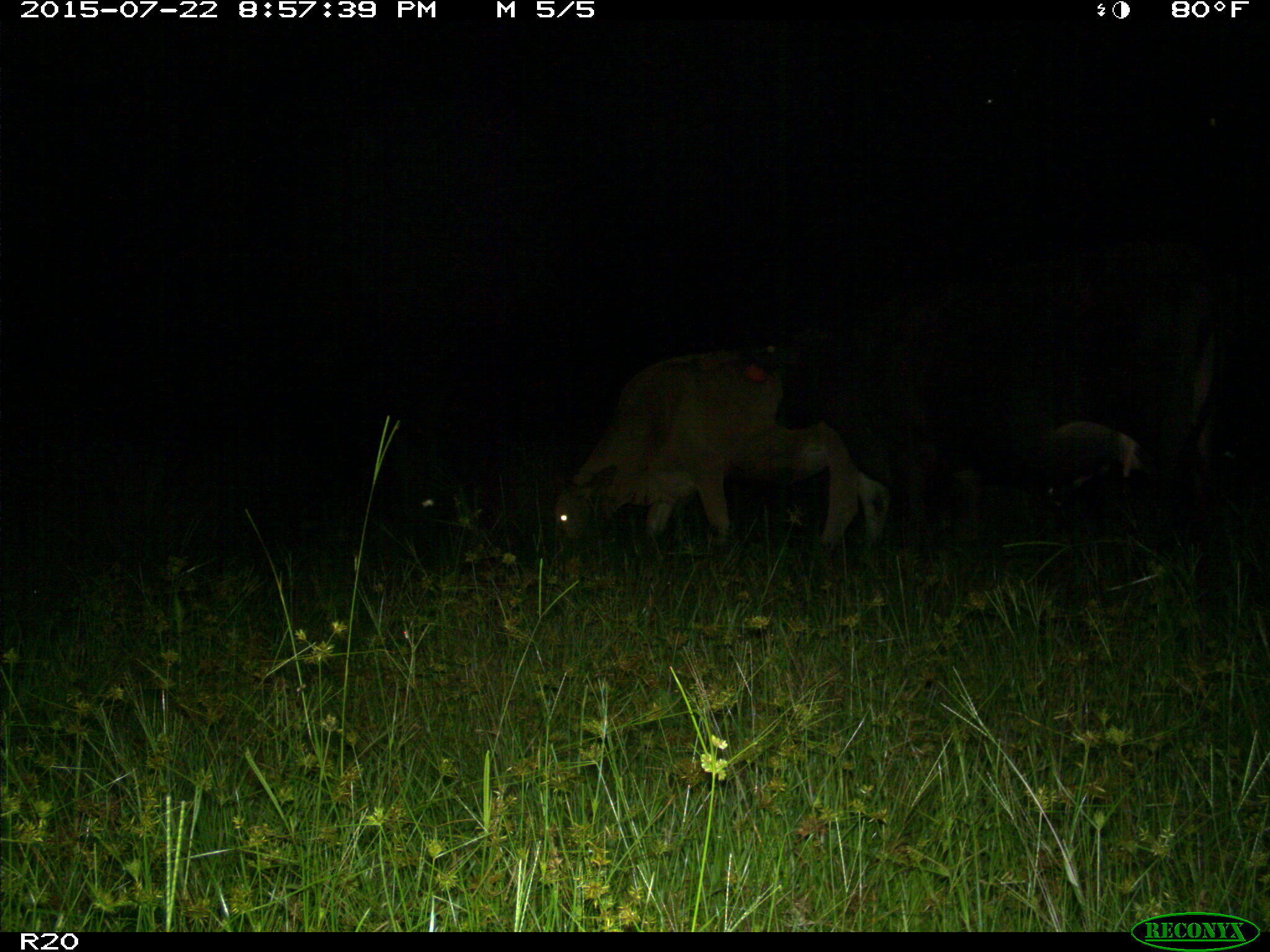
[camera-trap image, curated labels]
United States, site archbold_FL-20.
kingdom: Animalia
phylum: Chordata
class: Mammalia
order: Artiodactyla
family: Bovidae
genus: Bos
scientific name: Bos taurus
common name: domestic cow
Bos taurus (domestic cow).